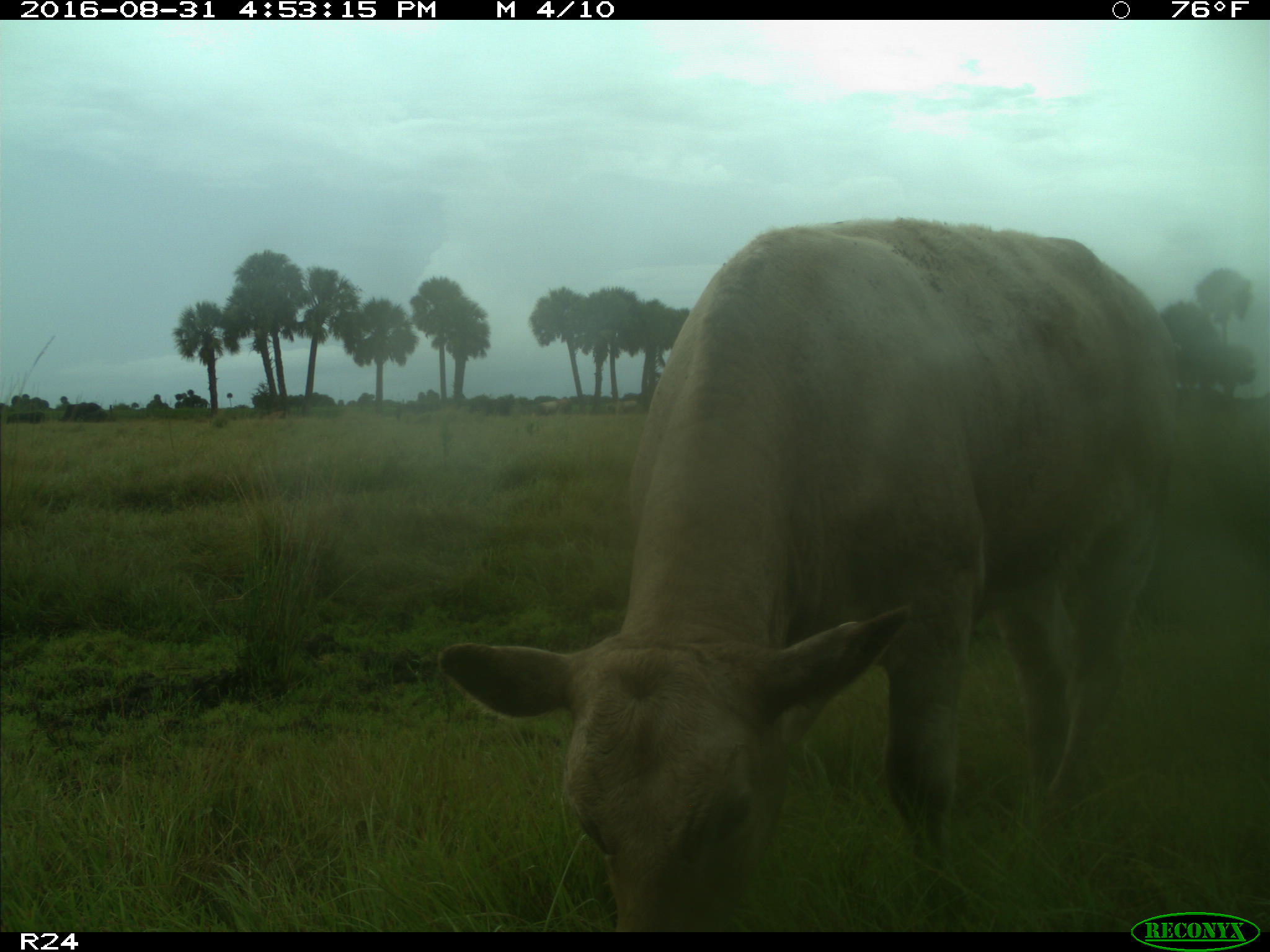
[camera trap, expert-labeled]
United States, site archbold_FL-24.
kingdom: Animalia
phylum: Chordata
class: Mammalia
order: Artiodactyla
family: Bovidae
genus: Bos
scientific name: Bos taurus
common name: domestic cow